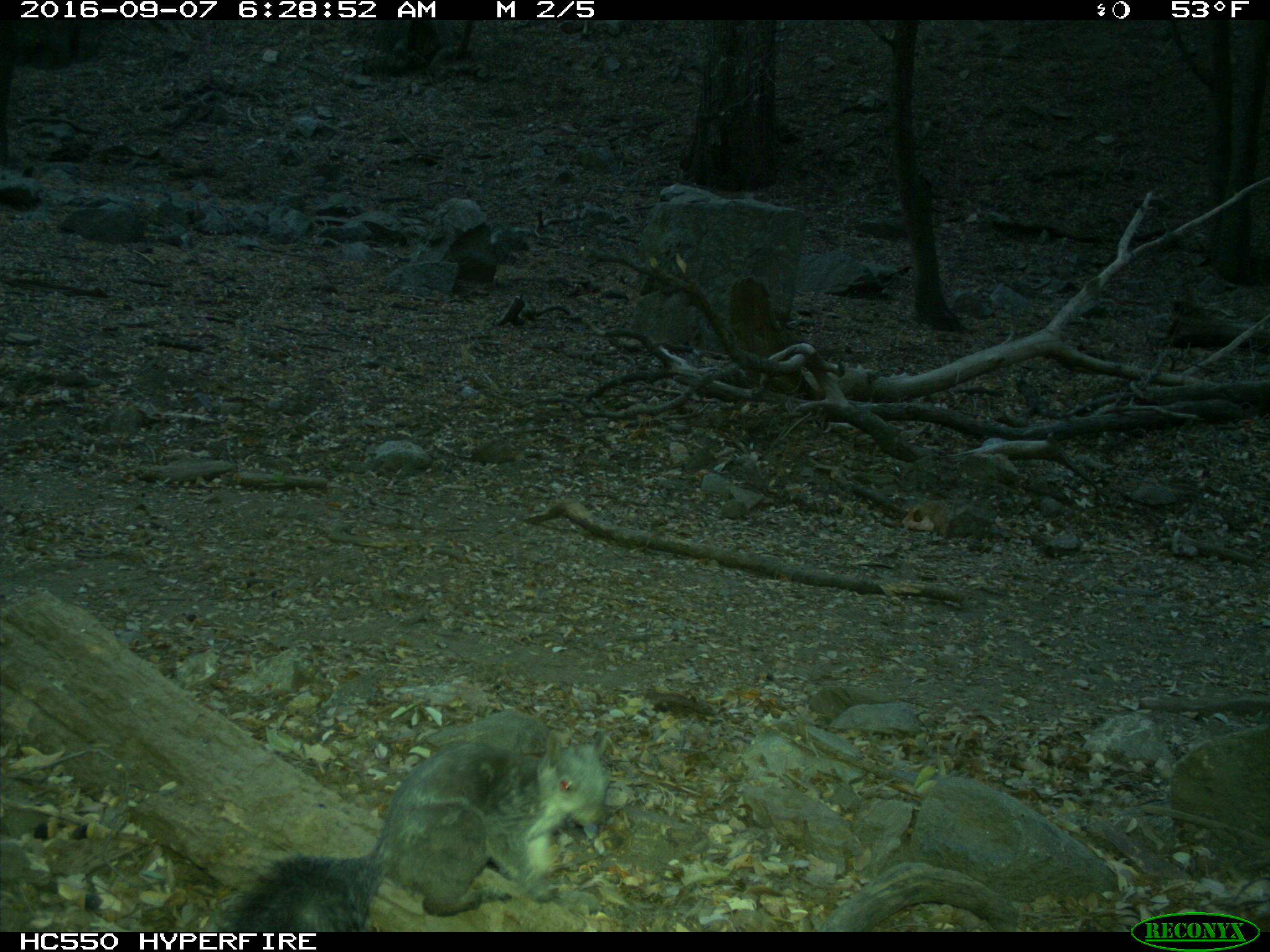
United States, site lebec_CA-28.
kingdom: Animalia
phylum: Chordata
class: Mammalia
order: Rodentia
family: Sciuridae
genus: Sciurus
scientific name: Sciurus carolinensis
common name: eastern gray squirrel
Sciurus carolinensis (eastern gray squirrel).